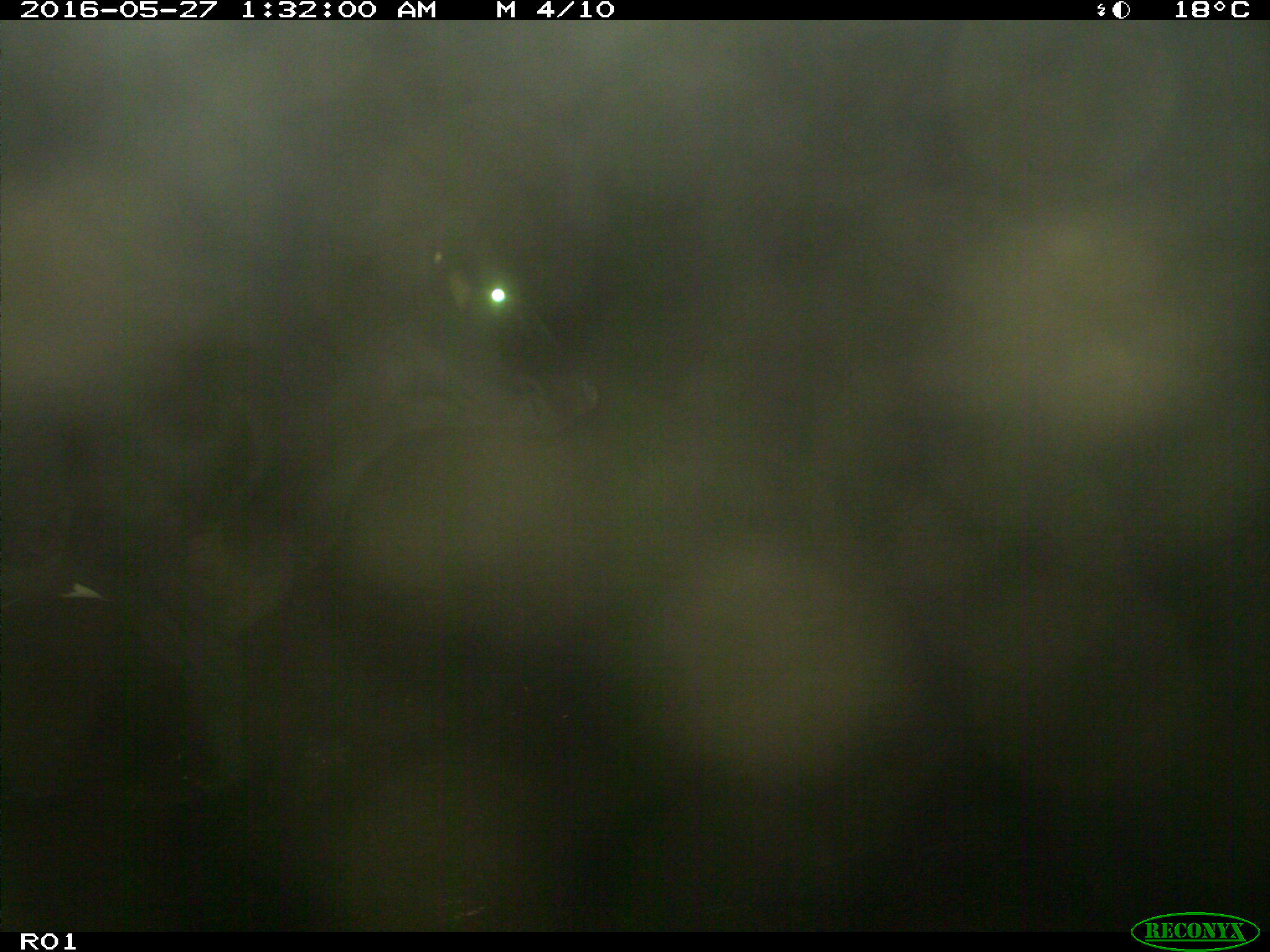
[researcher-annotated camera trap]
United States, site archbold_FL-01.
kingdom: Animalia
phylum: Chordata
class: Mammalia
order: Artiodactyla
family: Bovidae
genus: Bos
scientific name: Bos taurus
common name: domestic cow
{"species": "Bos taurus (domestic cow)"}